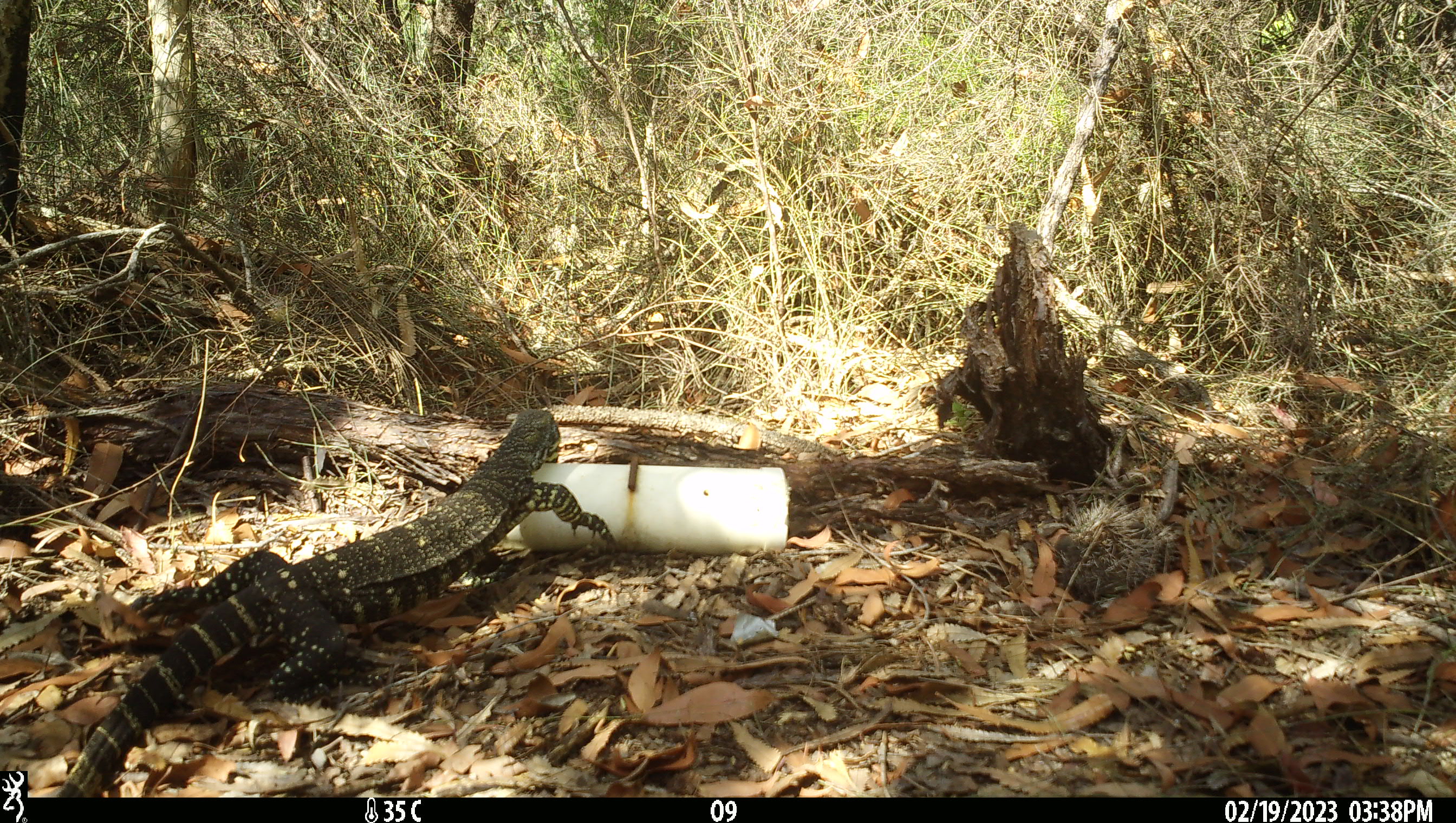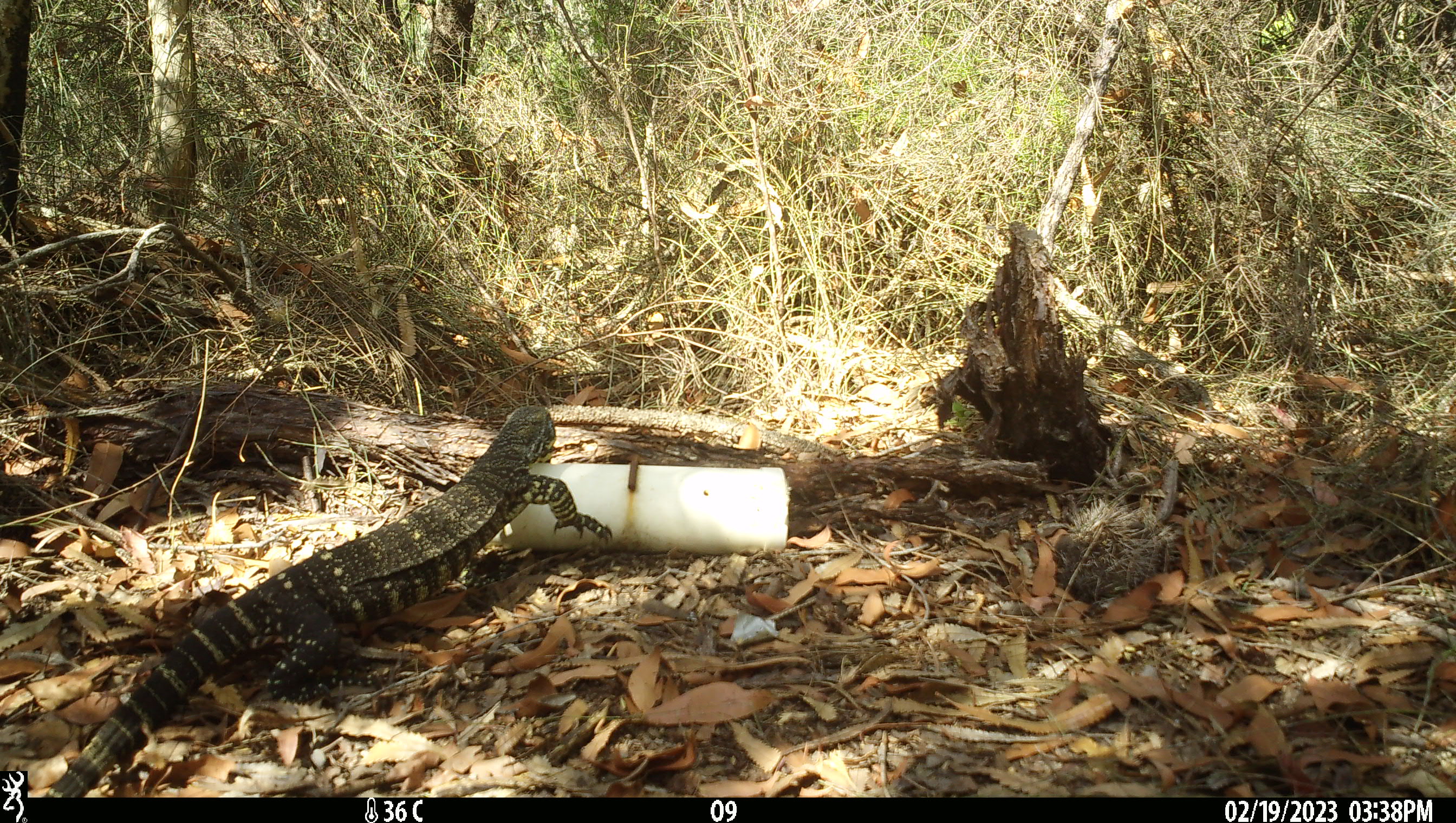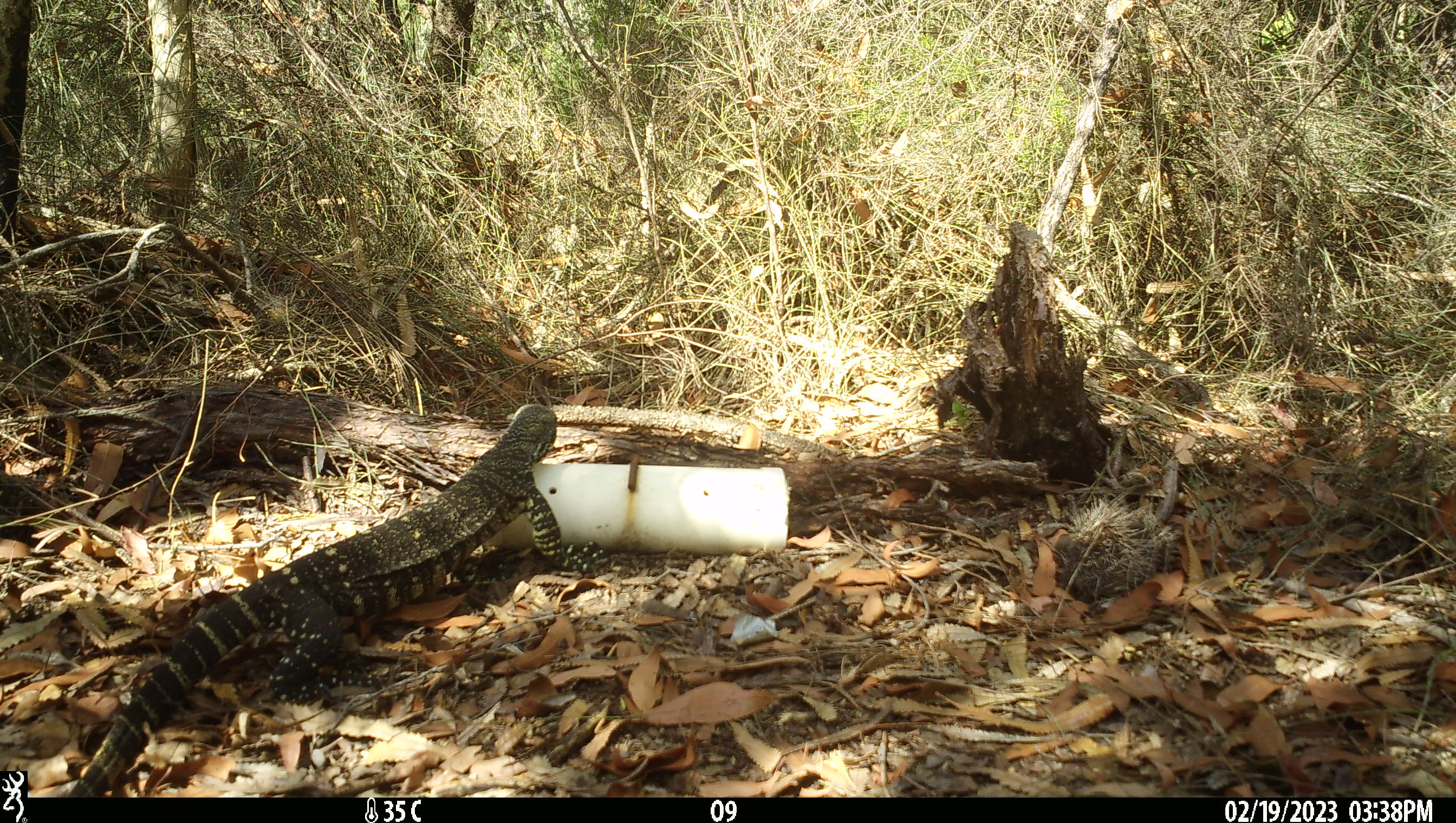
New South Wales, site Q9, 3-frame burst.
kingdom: Animalia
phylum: Chordata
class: Reptilia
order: Squamata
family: Varanidae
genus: Varanus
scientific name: Varanus varius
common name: lace monitor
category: goanna